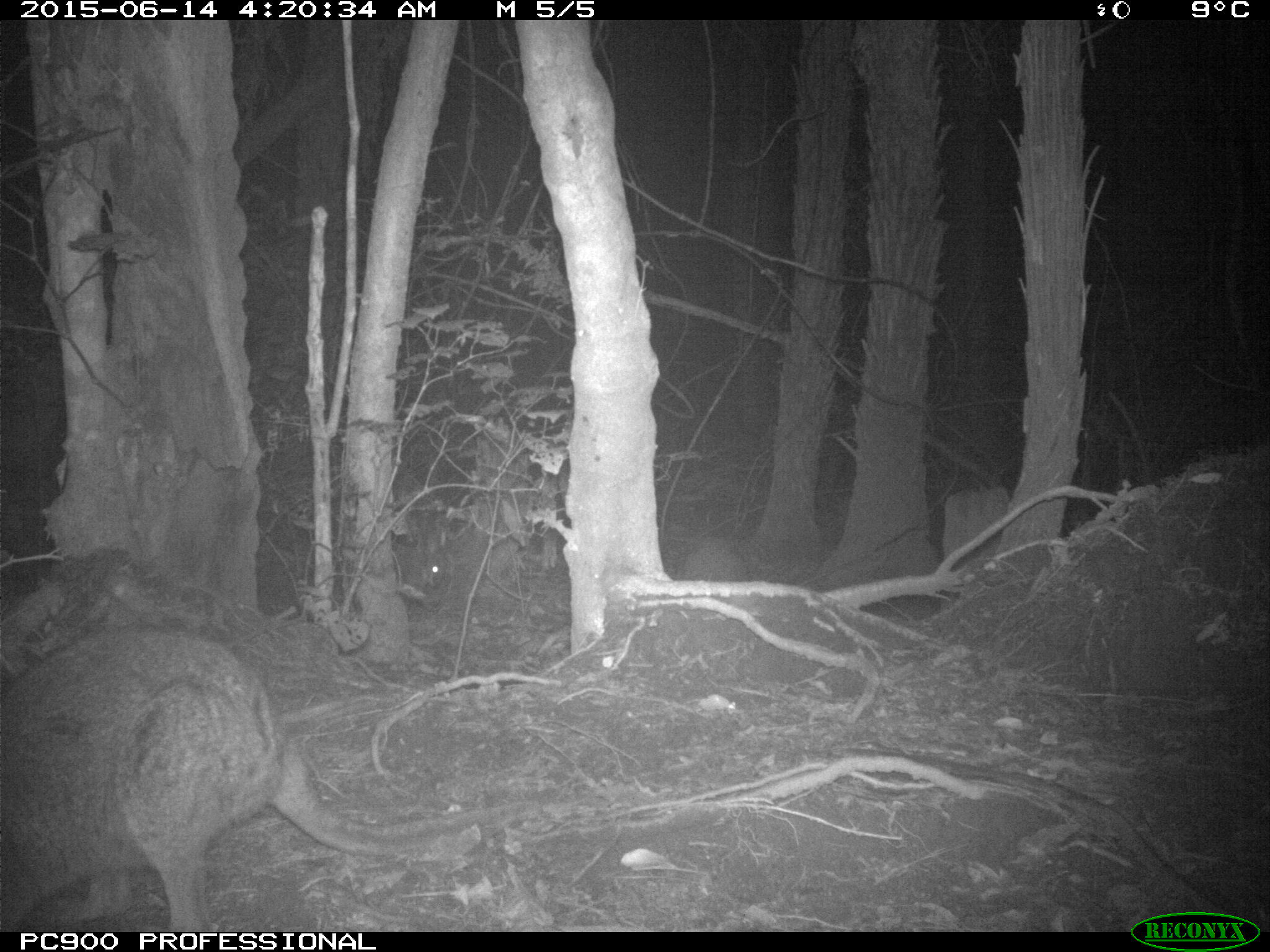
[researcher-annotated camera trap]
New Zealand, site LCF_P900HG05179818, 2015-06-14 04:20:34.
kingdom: Animalia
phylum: Chordata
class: Mammalia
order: Diprotodontia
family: Macropodidae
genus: Notamacropus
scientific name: Notamacropus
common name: wallaby